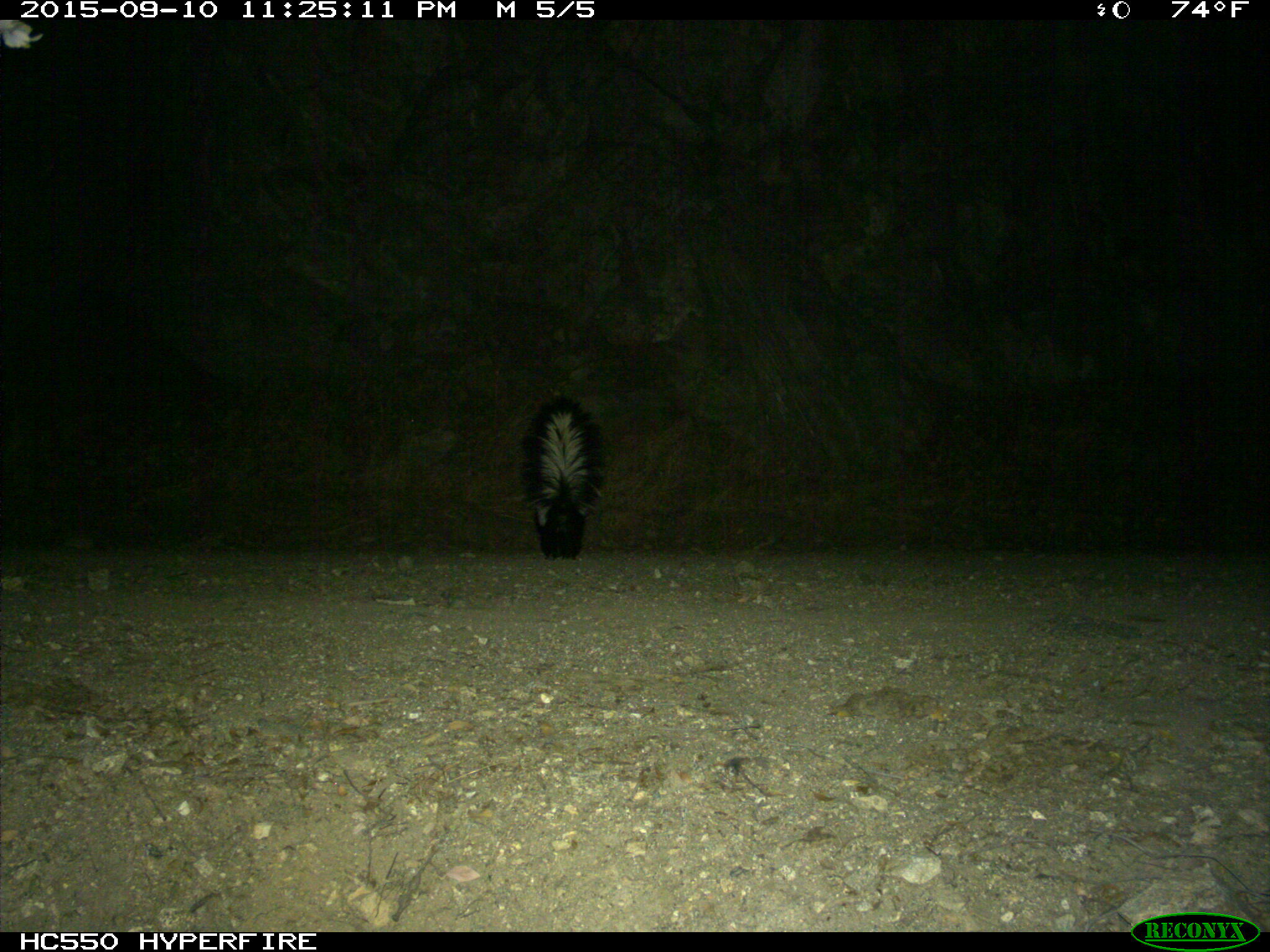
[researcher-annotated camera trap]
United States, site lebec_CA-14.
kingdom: Animalia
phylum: Chordata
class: Mammalia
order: Carnivora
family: Mephitidae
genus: Mephitis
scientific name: Mephitis mephitis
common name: striped skunk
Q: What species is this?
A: Mephitis mephitis (striped skunk).